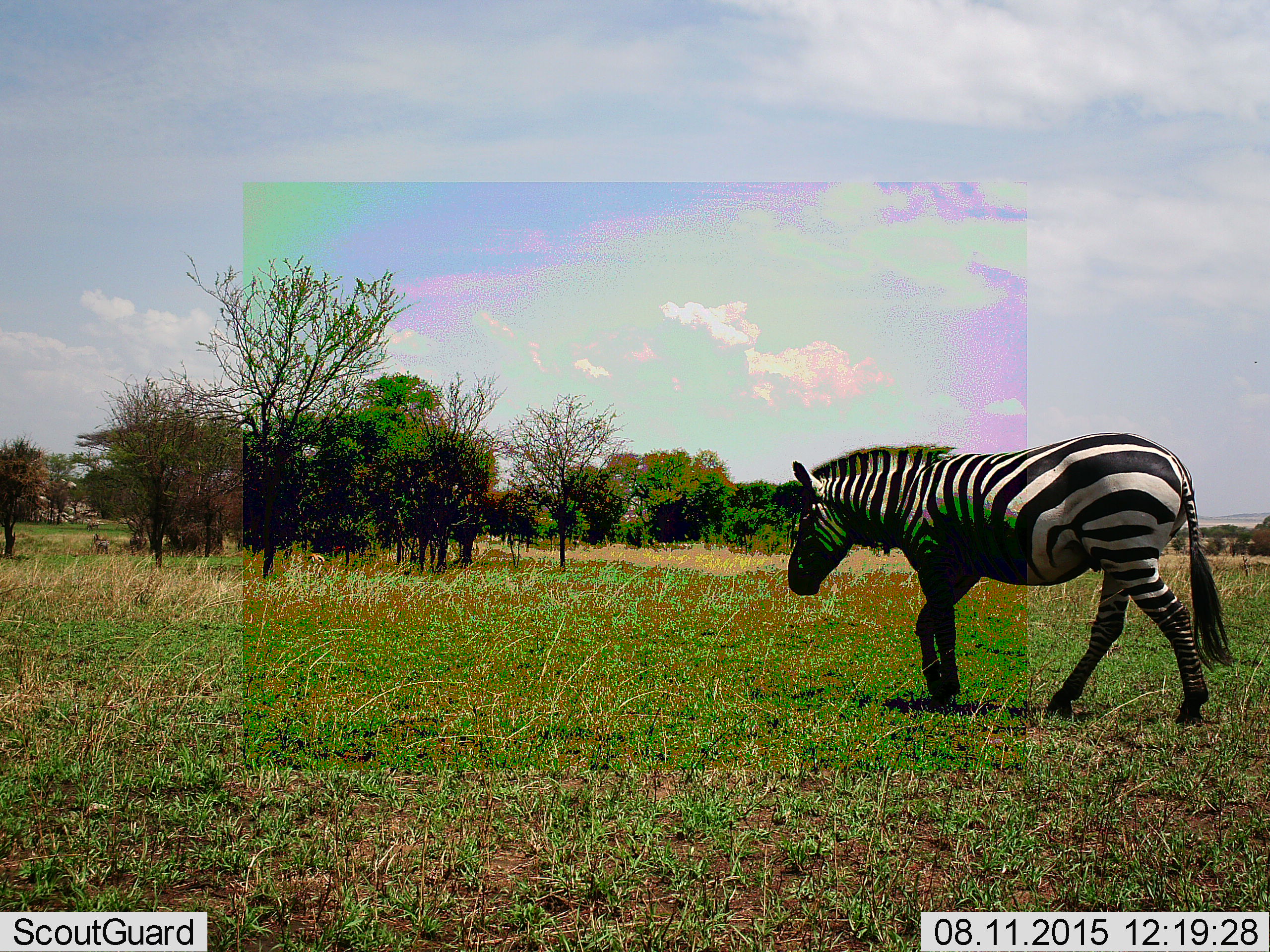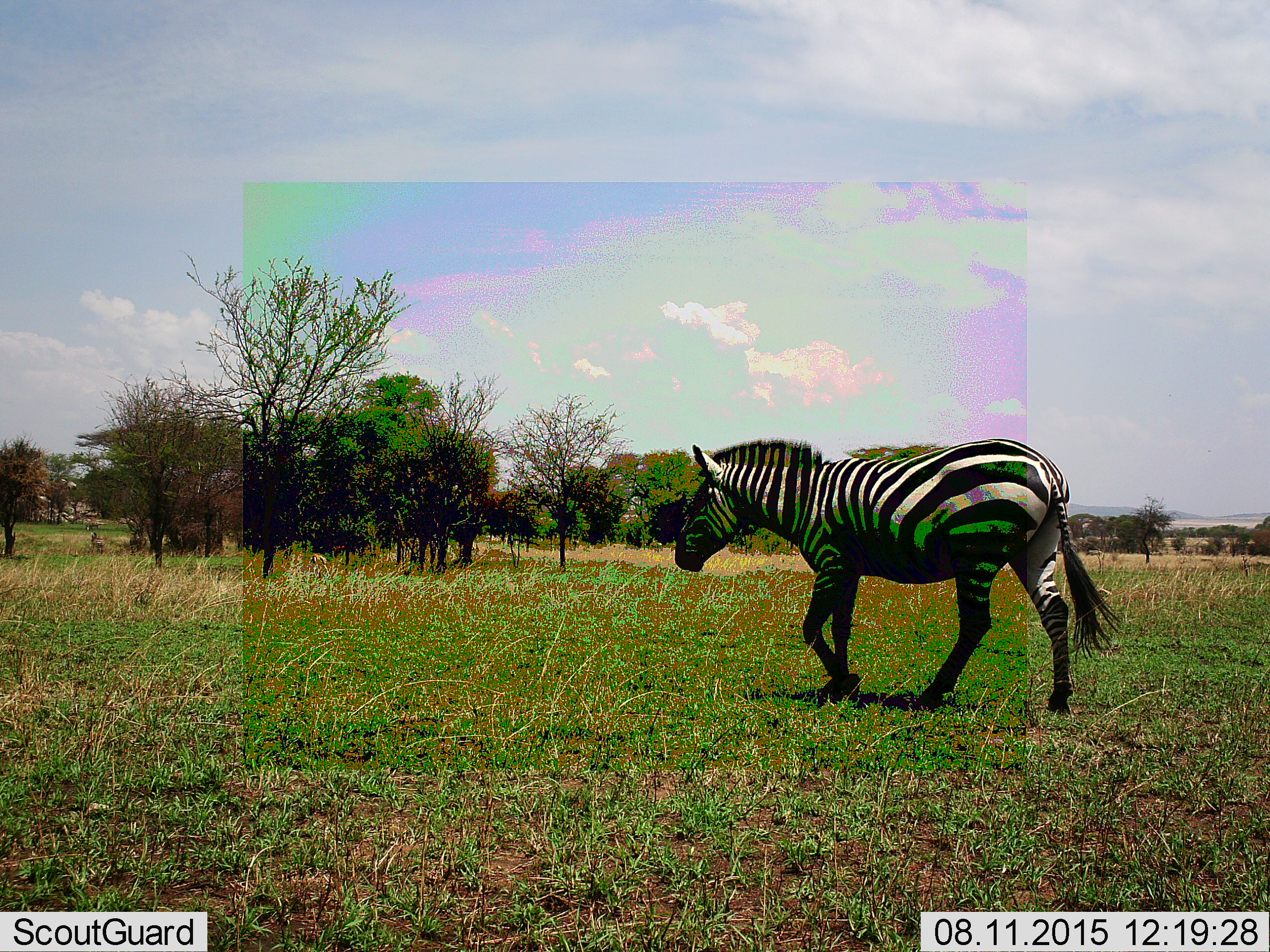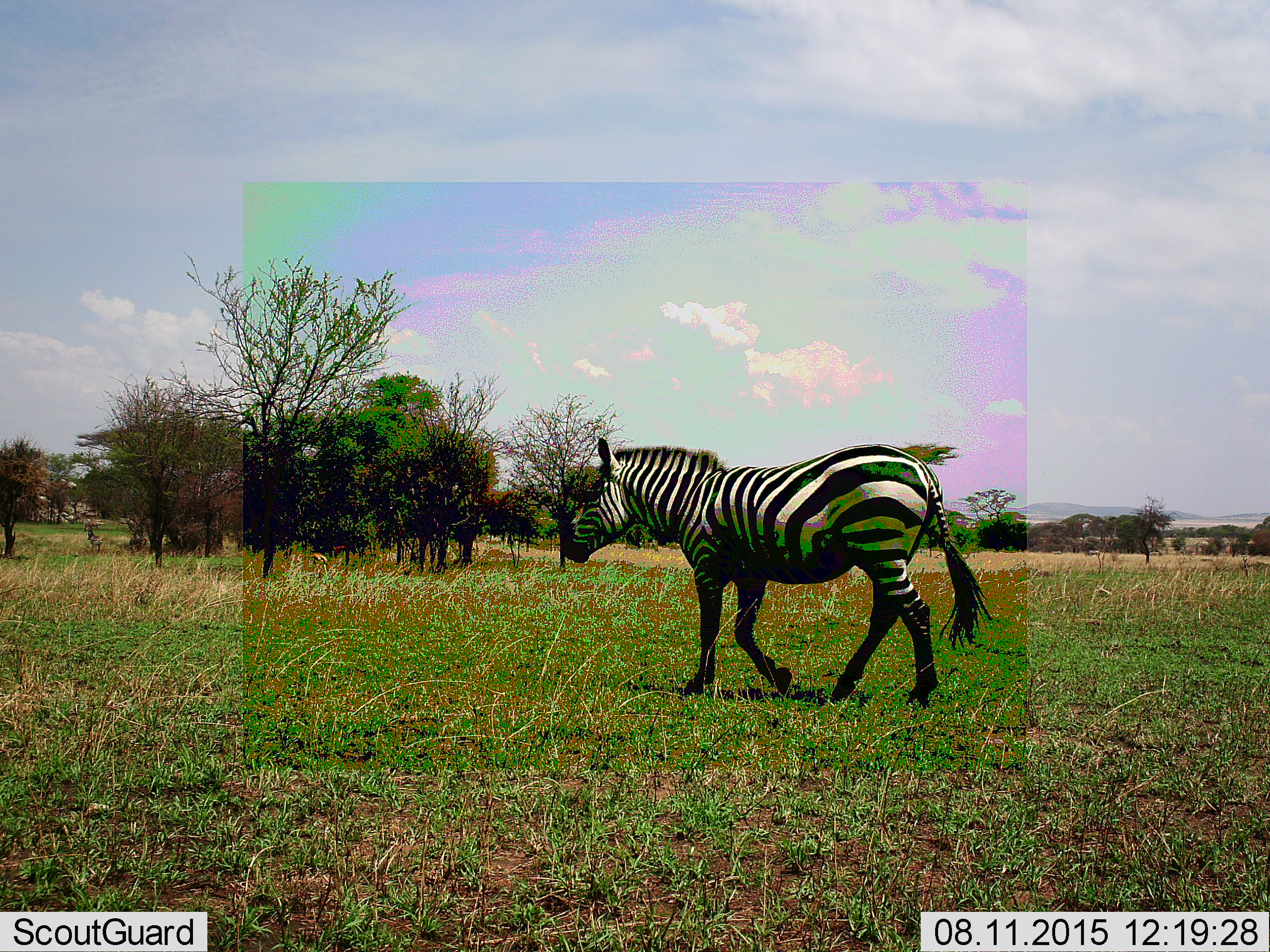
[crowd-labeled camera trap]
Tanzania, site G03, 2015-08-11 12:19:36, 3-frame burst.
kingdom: Animalia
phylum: Chordata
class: Mammalia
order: Perissodactyla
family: Equidae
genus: Equus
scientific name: Equus quagga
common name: plains zebra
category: zebra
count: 1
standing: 15%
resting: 0%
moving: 100%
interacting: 0%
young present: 0%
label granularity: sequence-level